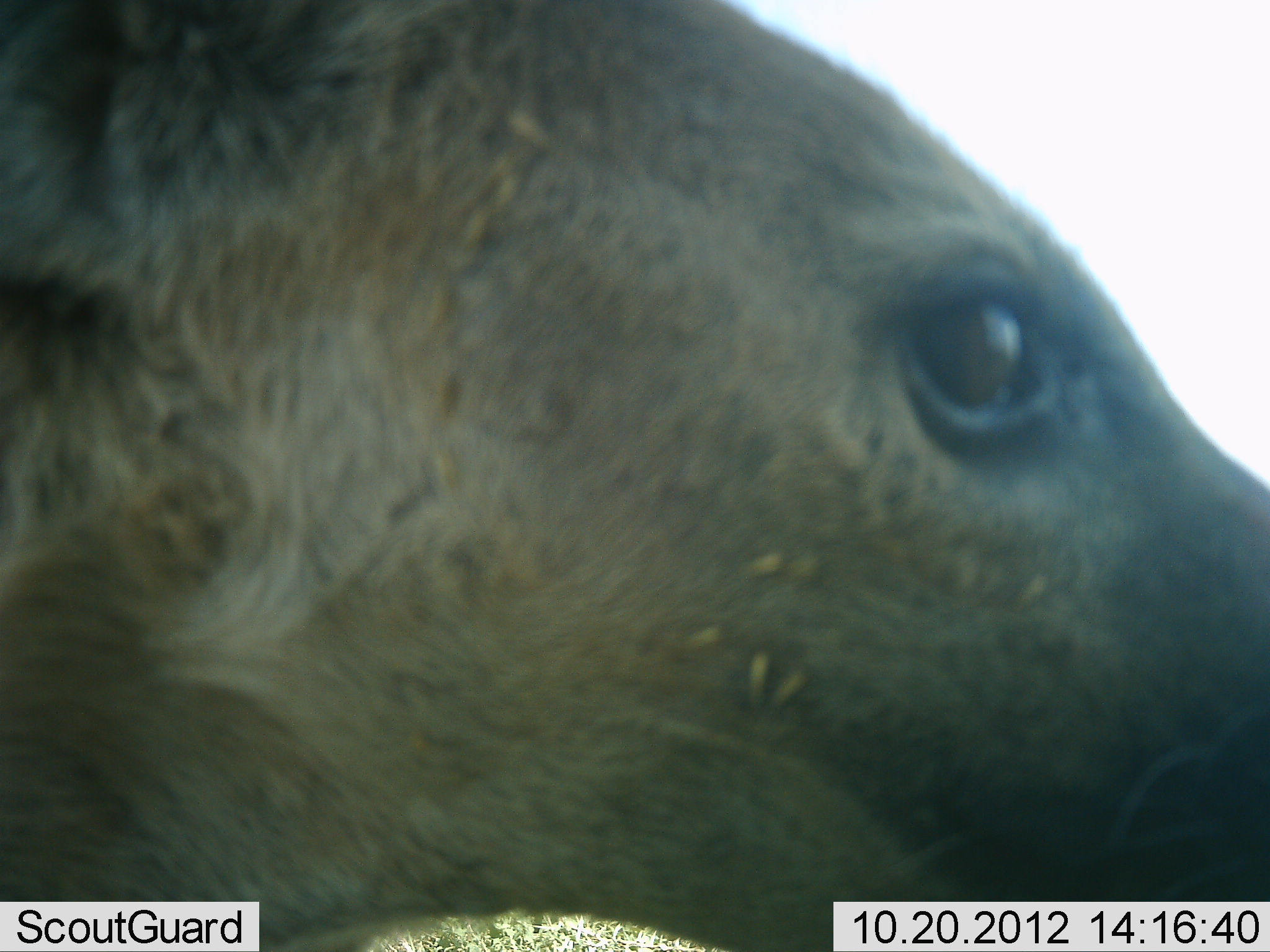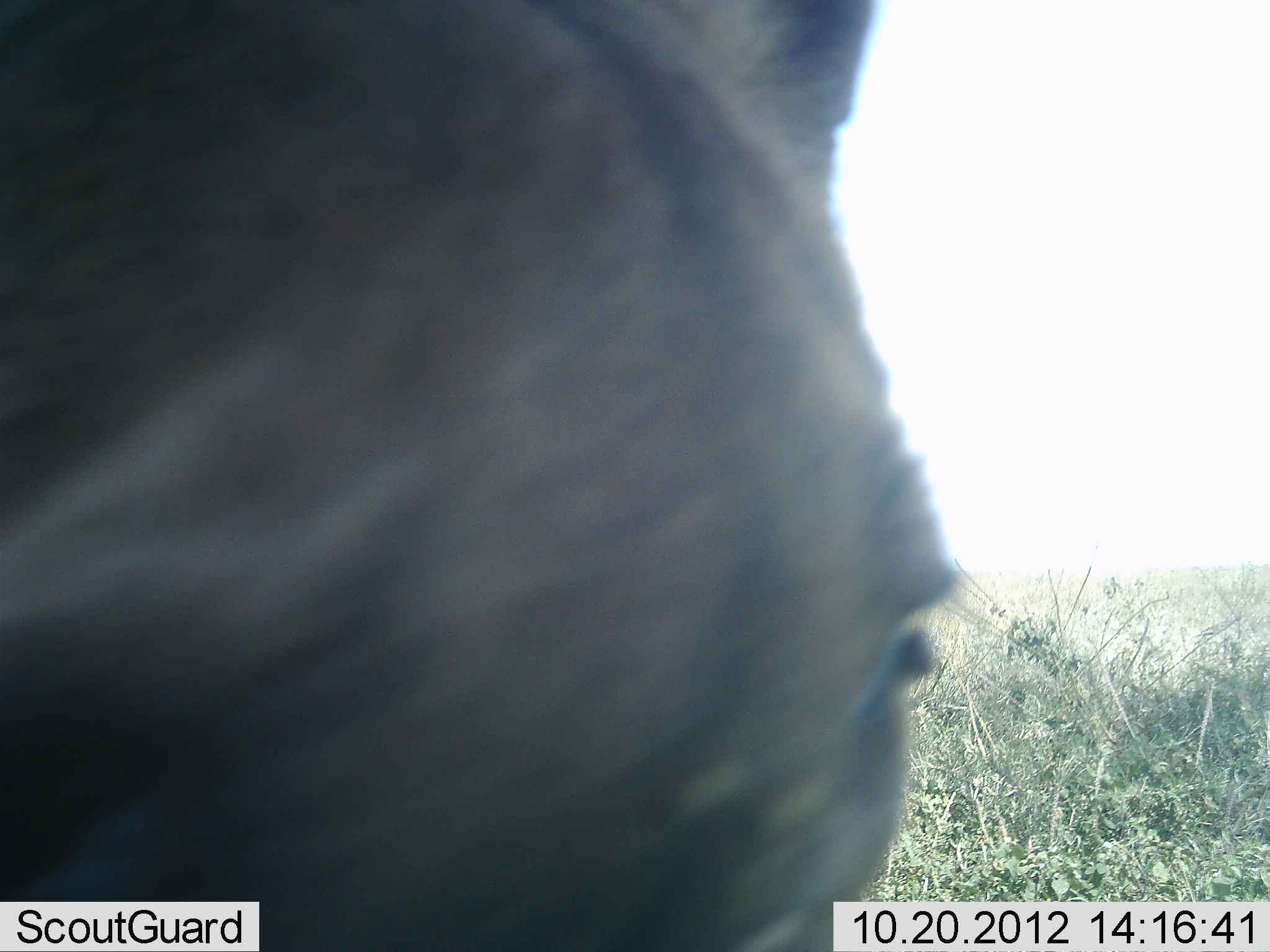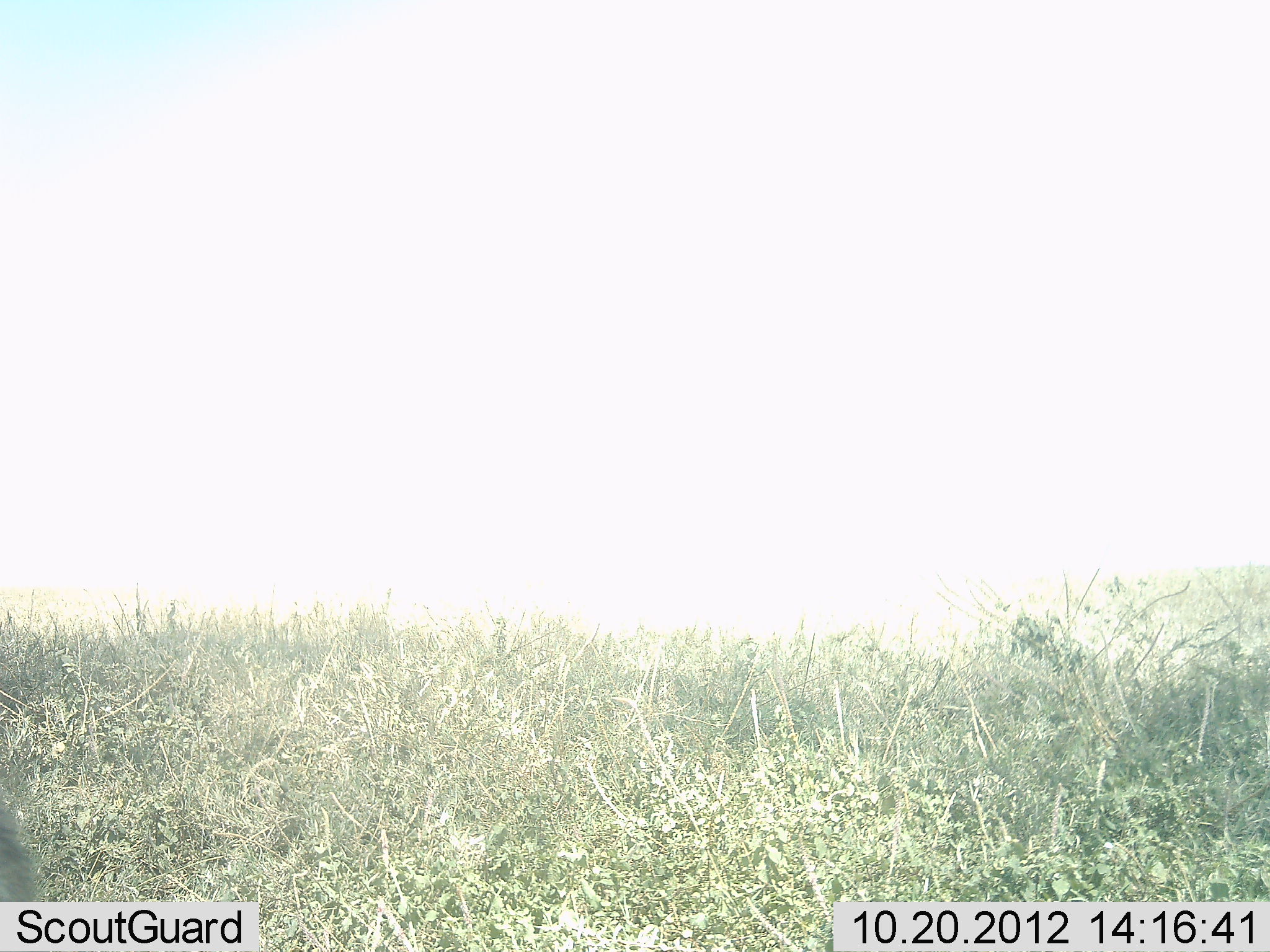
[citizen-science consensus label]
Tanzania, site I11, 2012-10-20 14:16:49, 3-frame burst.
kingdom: Animalia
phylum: Chordata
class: Mammalia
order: Carnivora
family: Hyaenidae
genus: Crocuta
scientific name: Crocuta crocuta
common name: spotted hyena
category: hyenaspotted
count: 1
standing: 25%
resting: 0%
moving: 88%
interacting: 0%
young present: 0%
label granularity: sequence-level